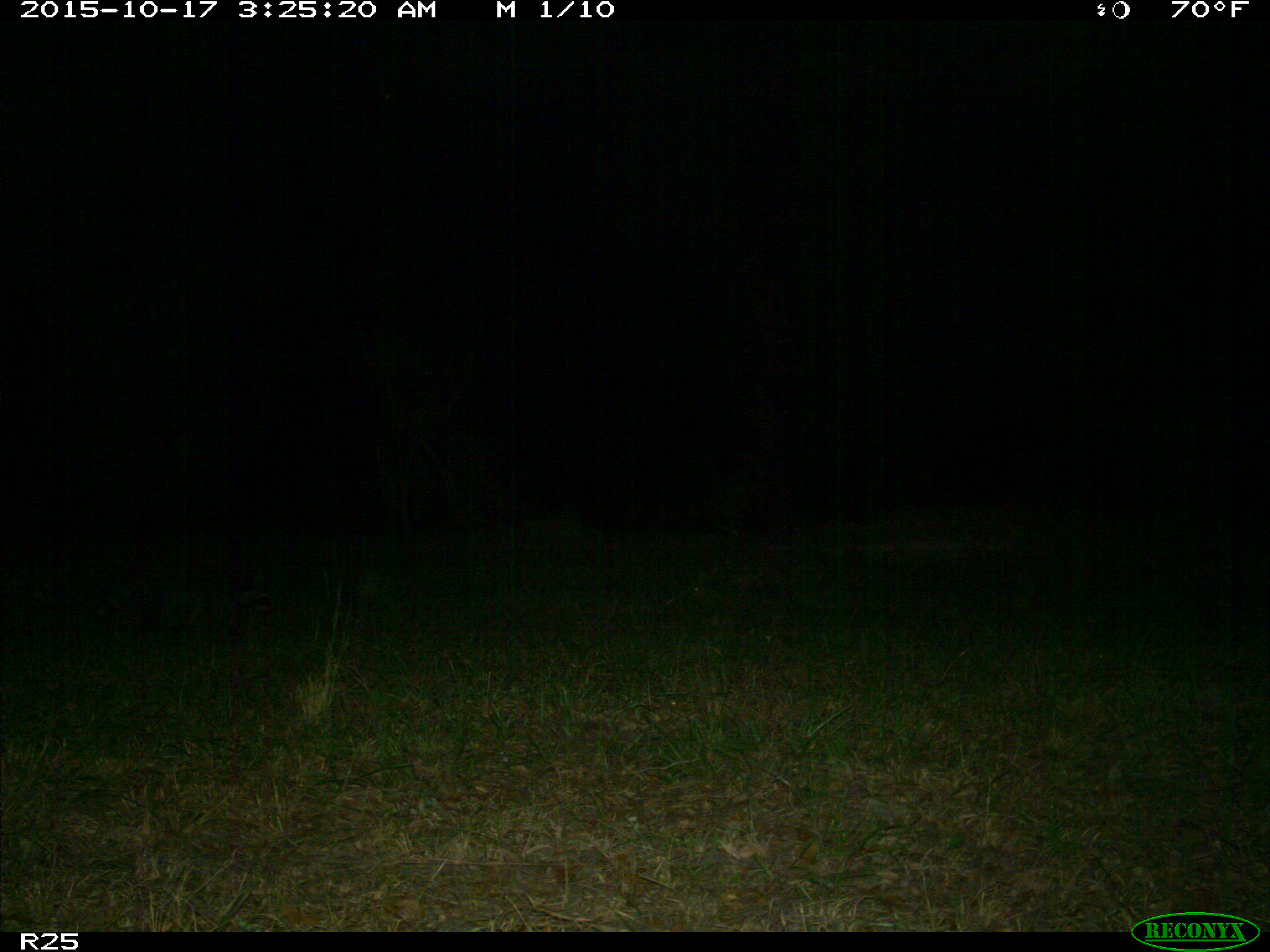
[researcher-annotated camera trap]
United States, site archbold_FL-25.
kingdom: Animalia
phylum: Chordata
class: Mammalia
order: Artiodactyla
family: Bovidae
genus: Bos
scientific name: Bos taurus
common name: domestic cow